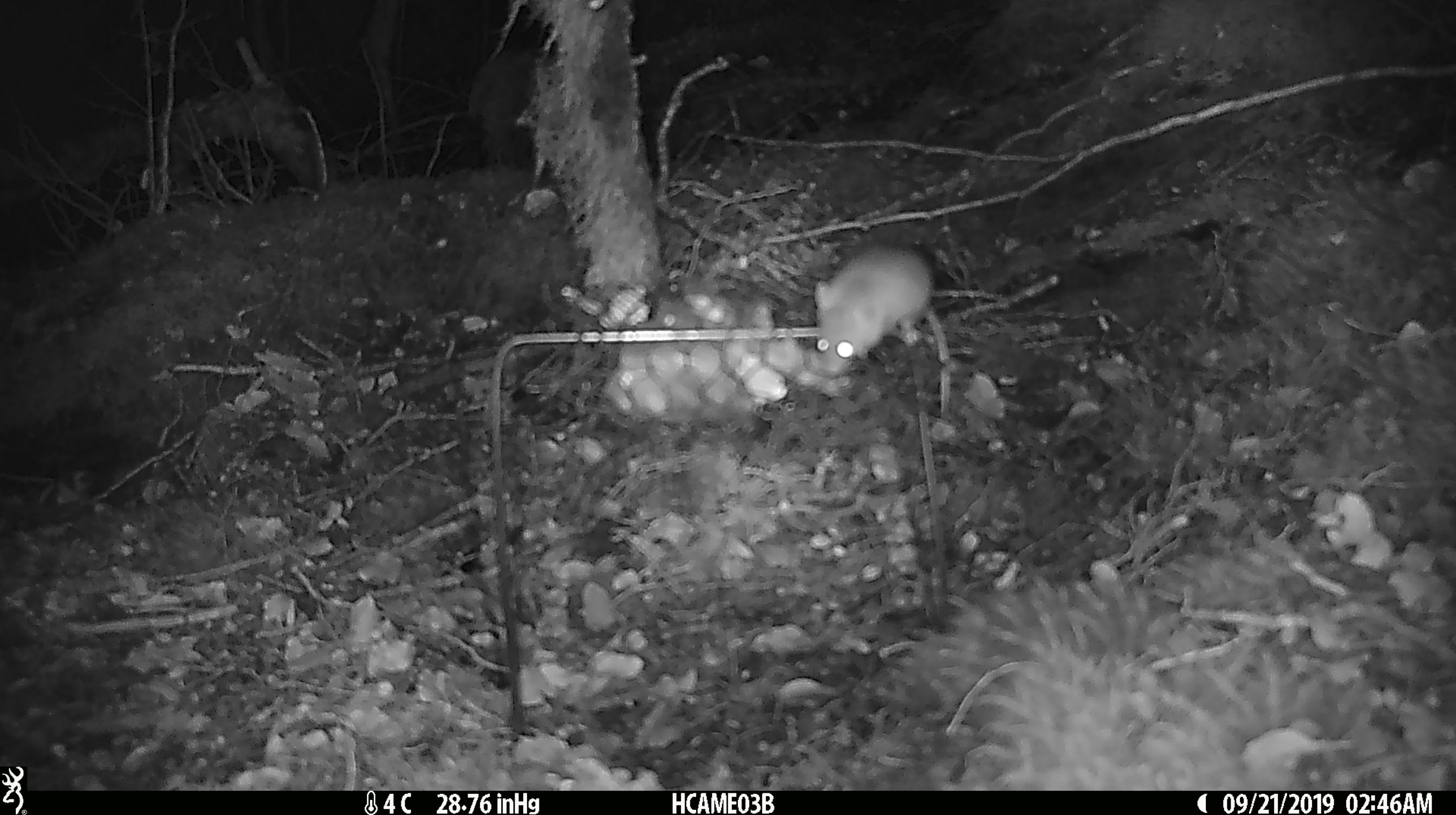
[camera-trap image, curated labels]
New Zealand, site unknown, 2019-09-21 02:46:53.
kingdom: Animalia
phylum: Chordata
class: Mammalia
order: Rodentia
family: Muridae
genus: Mus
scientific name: Mus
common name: mouse